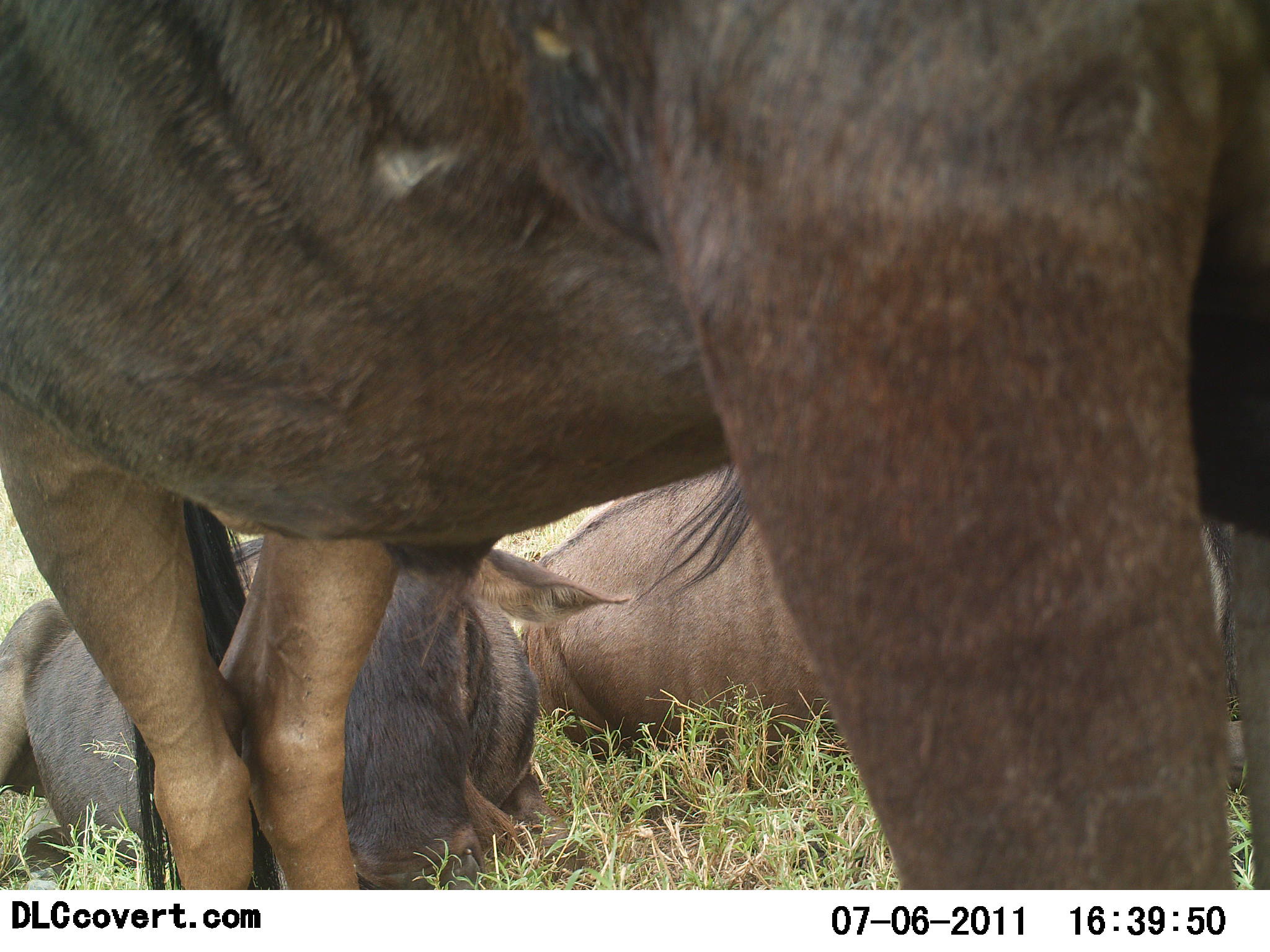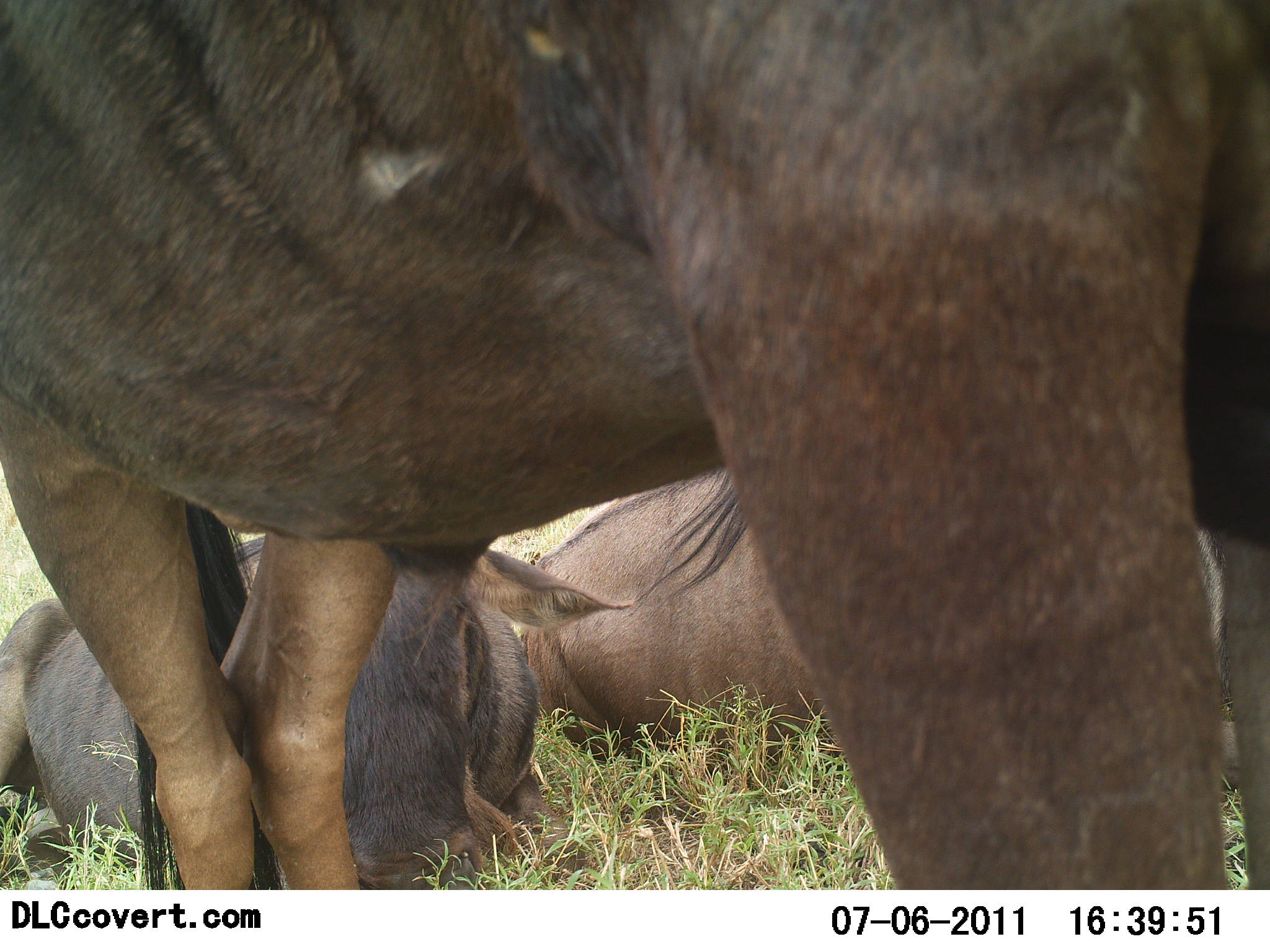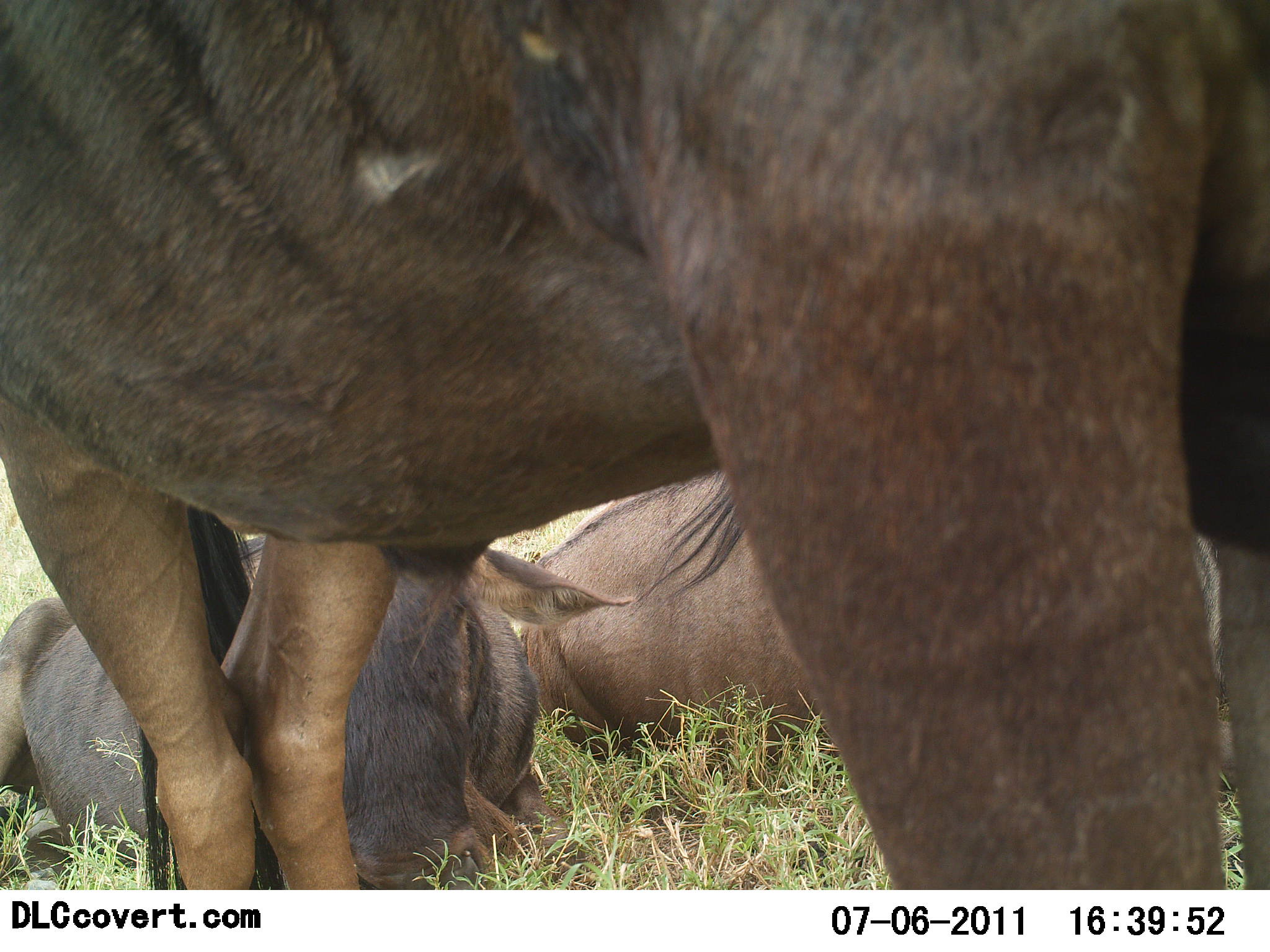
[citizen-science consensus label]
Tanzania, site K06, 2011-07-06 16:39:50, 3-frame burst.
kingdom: Animalia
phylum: Chordata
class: Mammalia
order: Artiodactyla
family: Bovidae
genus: Connochaetes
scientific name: Connochaetes taurinus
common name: blue wildebeest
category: wildebeest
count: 3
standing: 69%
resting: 100%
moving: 0%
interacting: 0%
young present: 0%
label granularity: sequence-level